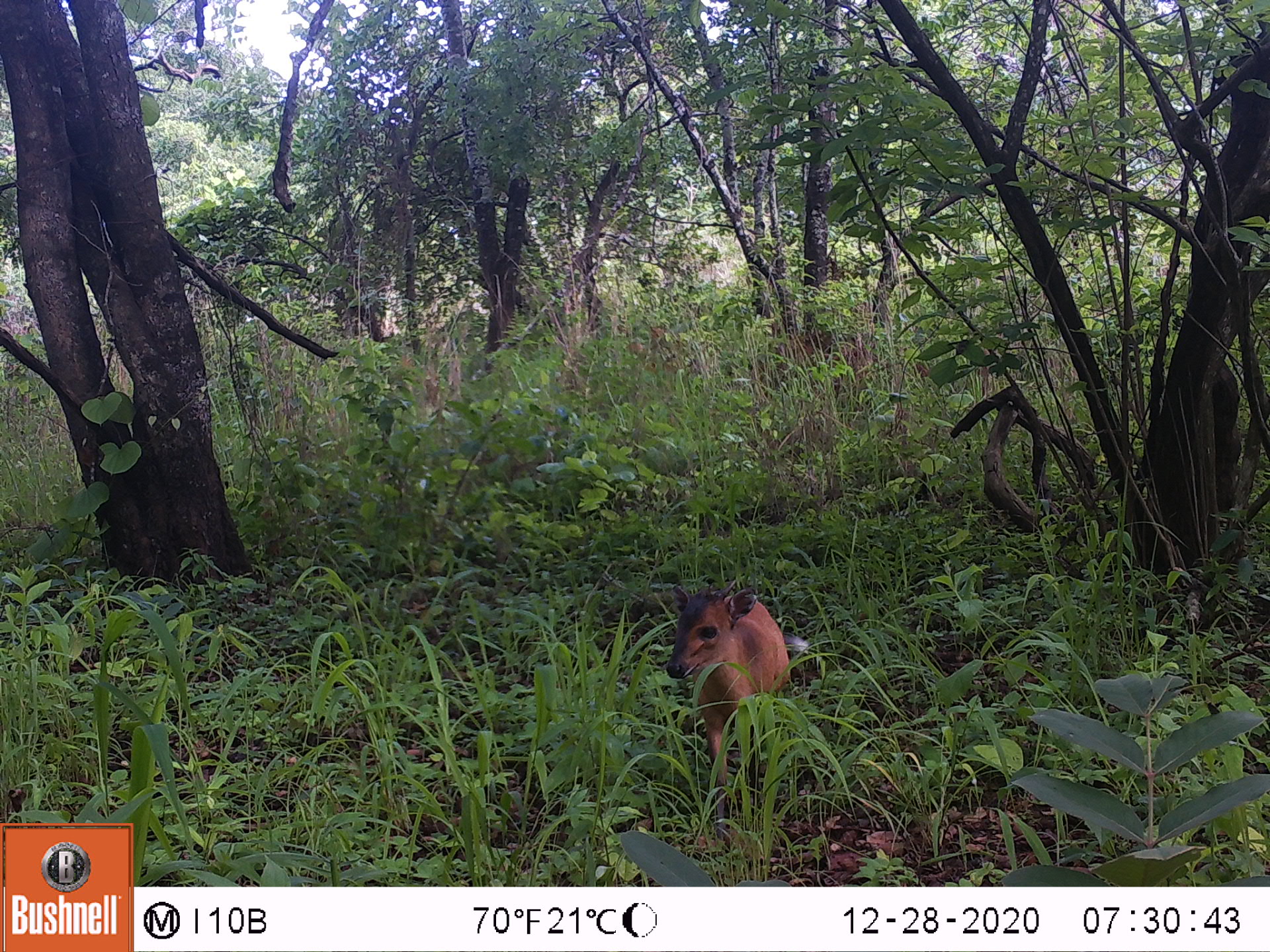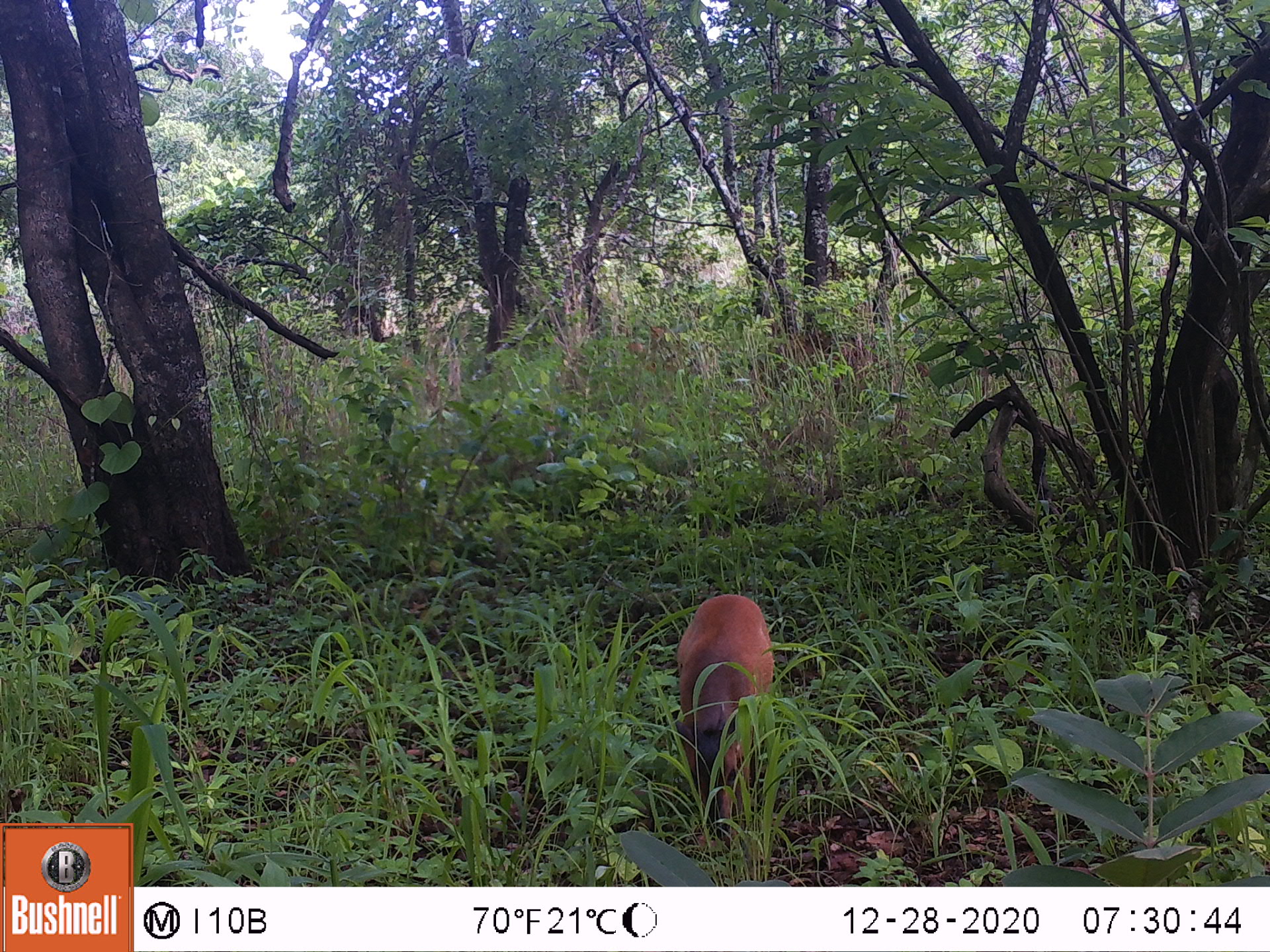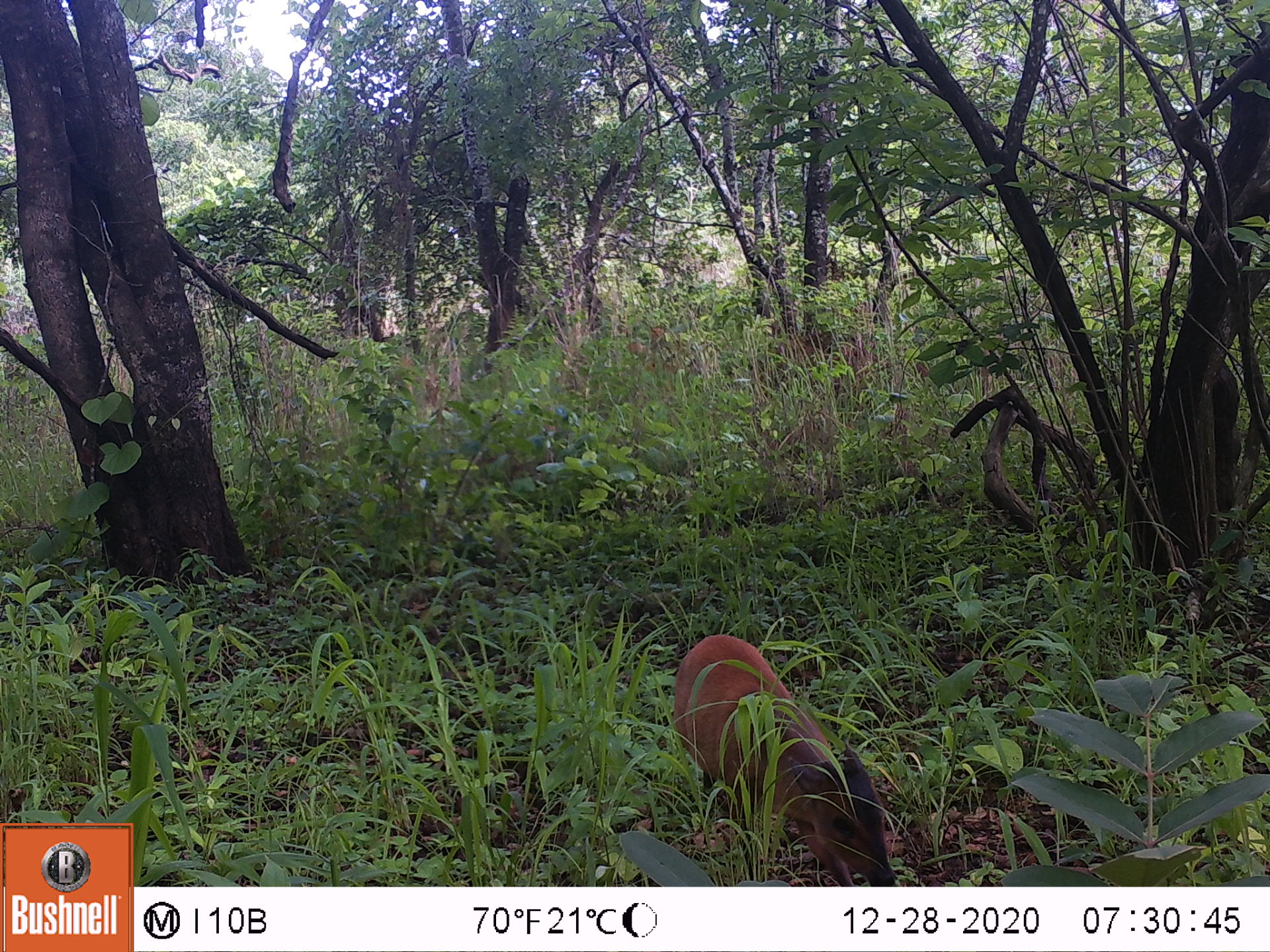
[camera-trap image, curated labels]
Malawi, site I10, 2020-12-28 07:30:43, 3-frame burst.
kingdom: Animalia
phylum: Chordata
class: Mammalia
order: Artiodactyla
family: Bovidae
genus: Cephalophorus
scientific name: Cephalophorus natalensis natalensis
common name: red duiker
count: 1